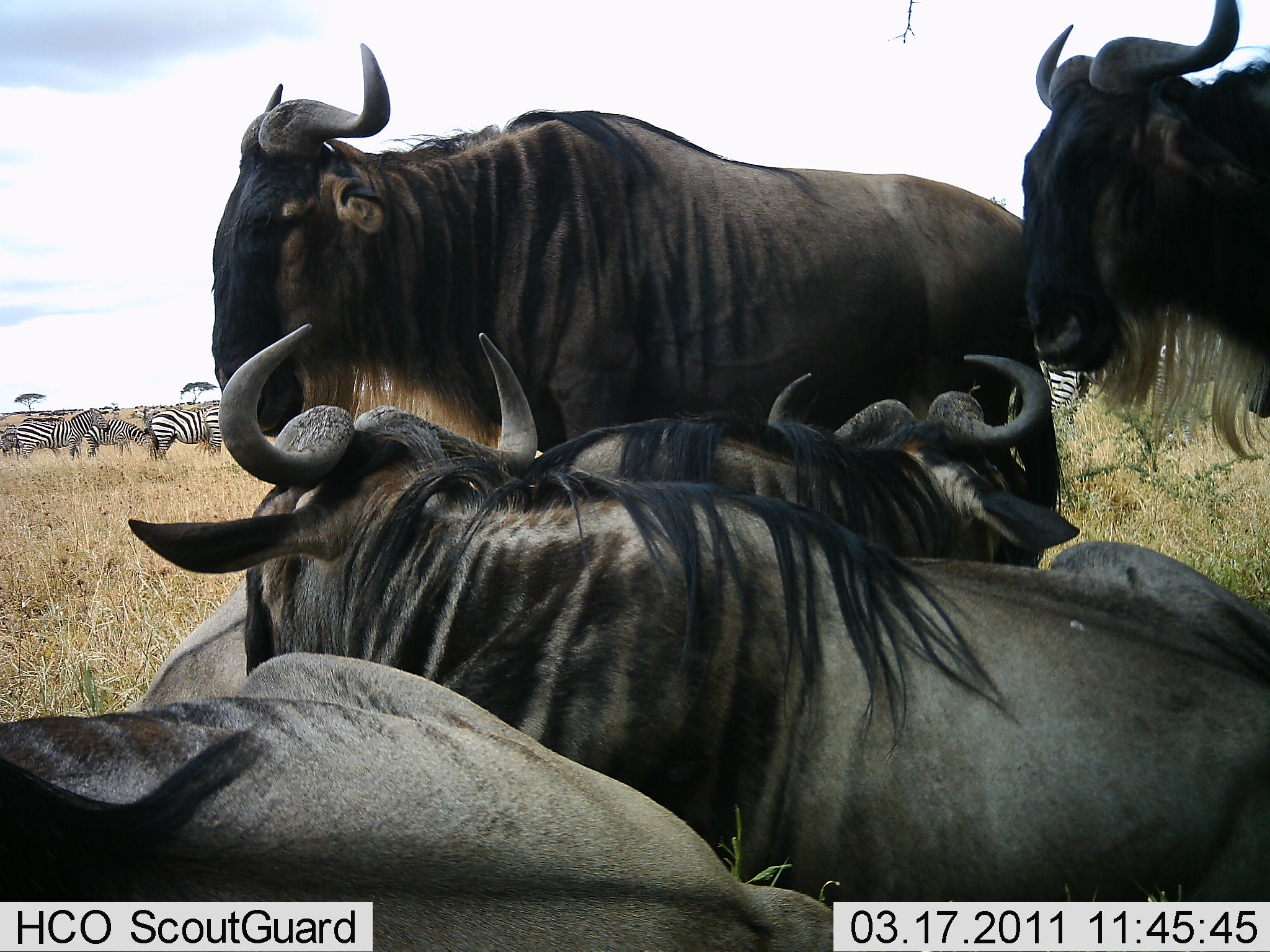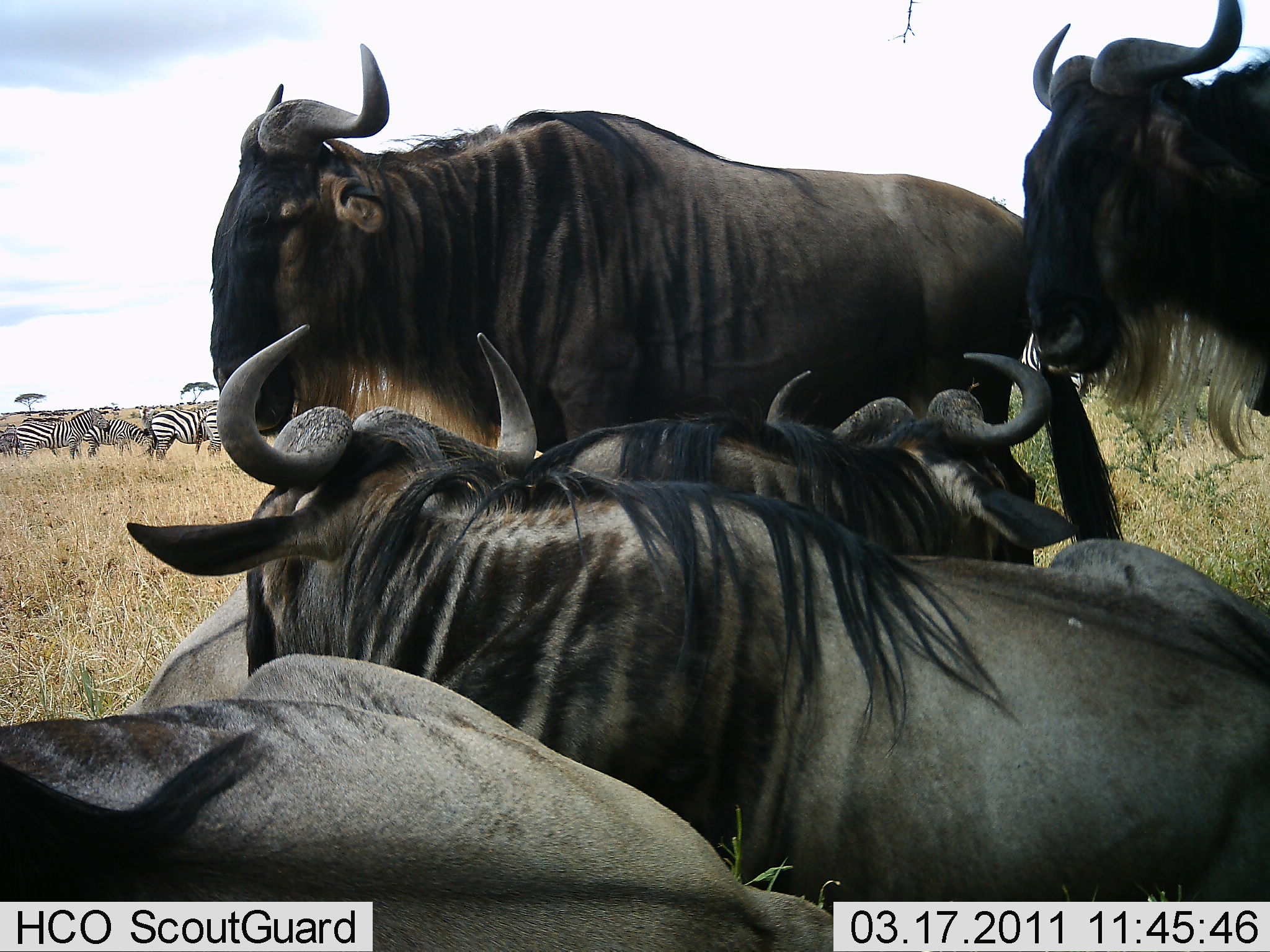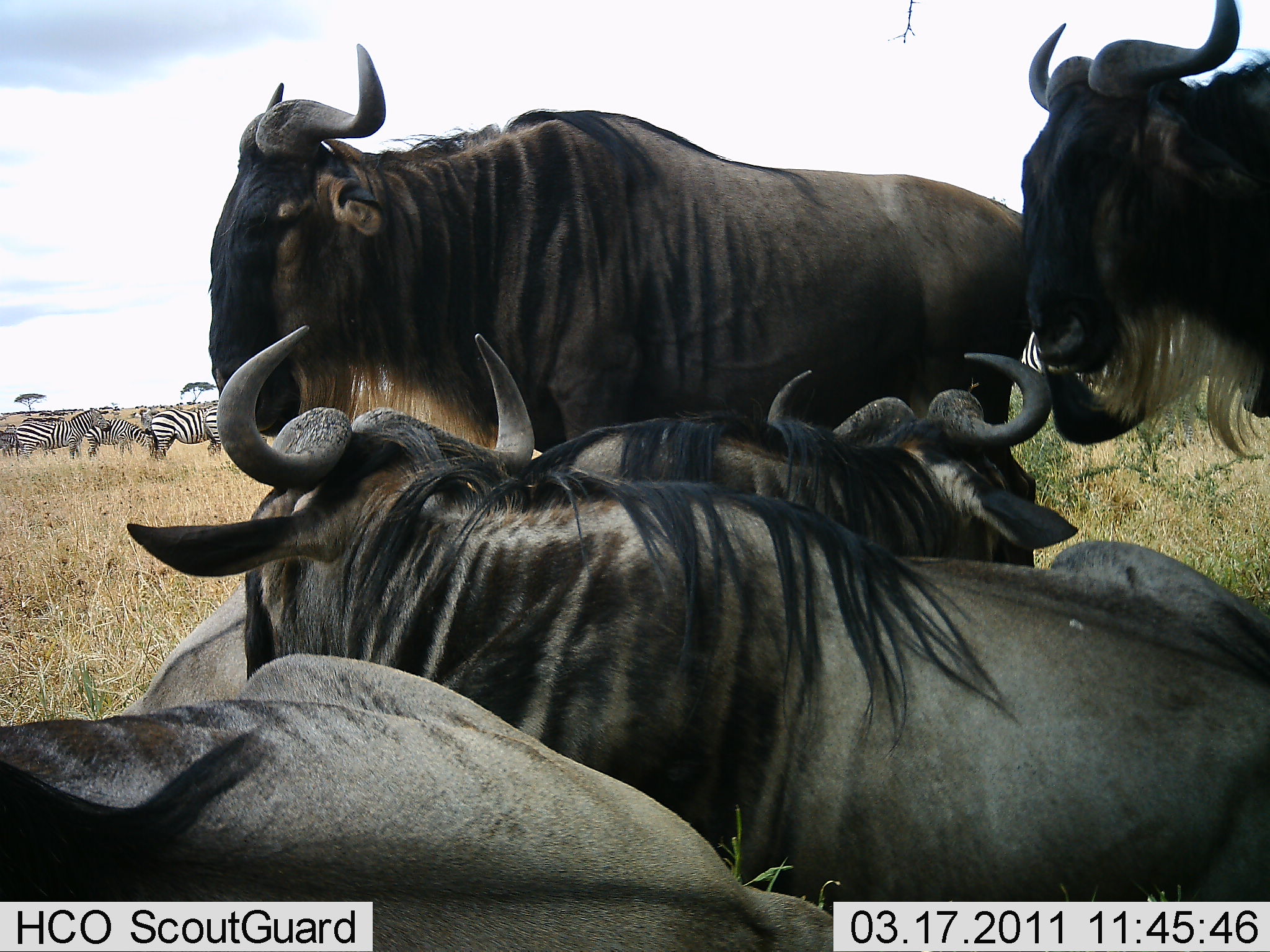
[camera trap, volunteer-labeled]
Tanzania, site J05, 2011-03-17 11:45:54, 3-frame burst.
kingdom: Animalia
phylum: Chordata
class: Mammalia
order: Artiodactyla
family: Bovidae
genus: Connochaetes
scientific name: Connochaetes taurinus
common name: blue wildebeest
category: wildebeest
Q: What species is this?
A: Wildebeest (blue wildebeest) (Connochaetes taurinus).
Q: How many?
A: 5.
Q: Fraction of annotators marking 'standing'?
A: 50%.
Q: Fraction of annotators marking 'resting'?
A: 86%.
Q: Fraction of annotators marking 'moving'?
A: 0%.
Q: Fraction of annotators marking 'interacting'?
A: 14%.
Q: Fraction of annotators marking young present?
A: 0%.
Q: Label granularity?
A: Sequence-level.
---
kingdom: Animalia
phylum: Chordata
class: Mammalia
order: Perissodactyla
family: Equidae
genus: Equus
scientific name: Equus quagga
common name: plains zebra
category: zebra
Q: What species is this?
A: Zebra (plains zebra) (Equus quagga).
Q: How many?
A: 5.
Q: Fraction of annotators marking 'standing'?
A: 90%.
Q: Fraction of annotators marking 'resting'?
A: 0%.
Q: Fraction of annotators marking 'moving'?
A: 10%.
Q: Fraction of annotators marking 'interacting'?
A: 10%.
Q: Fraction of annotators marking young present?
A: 0%.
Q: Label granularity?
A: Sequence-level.